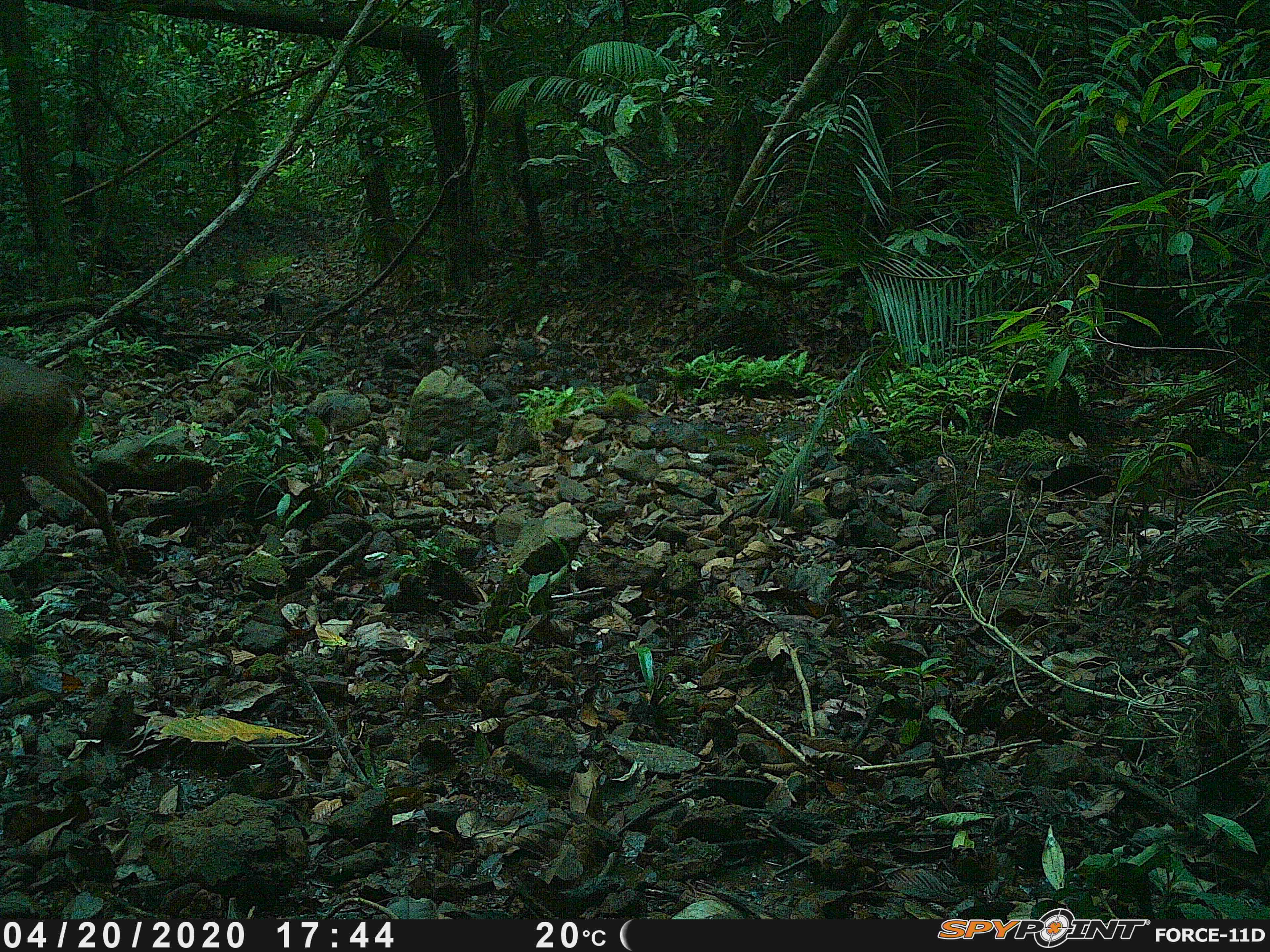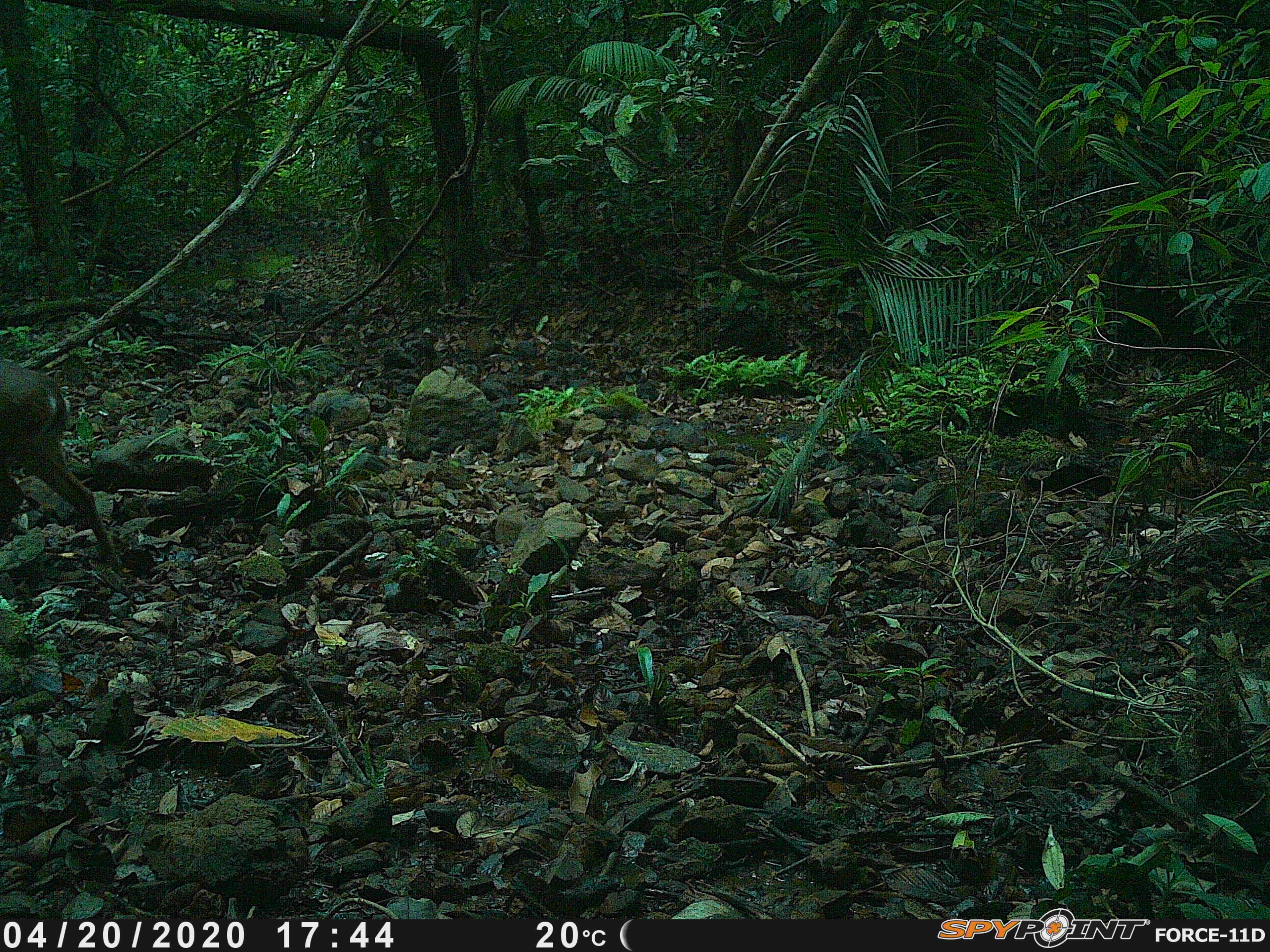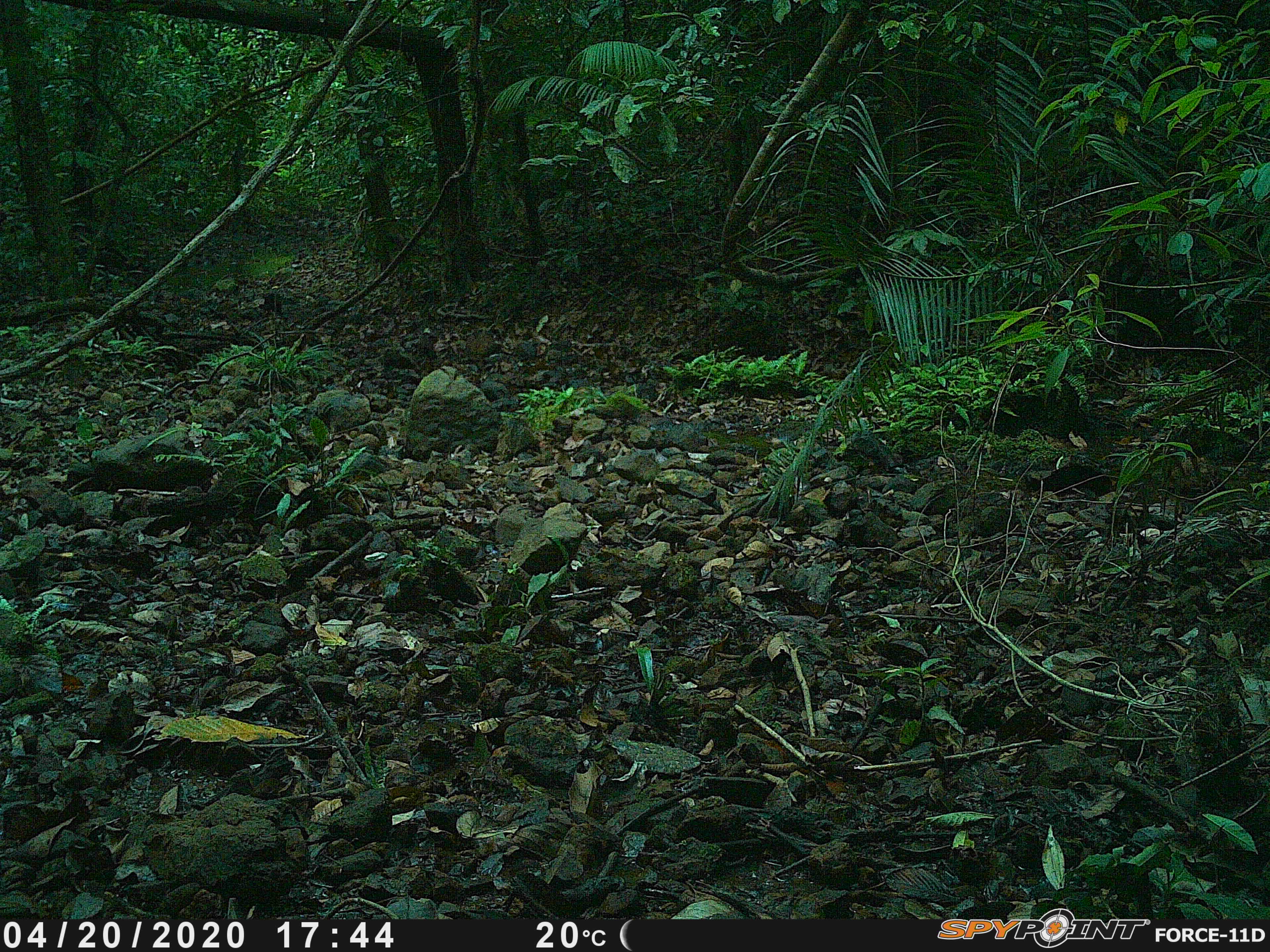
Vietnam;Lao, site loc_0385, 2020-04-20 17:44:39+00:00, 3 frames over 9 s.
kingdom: Animalia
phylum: Chordata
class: Mammalia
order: Artiodactyla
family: Cervidae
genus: Muntiacus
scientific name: Muntiacus vuquangensis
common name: large-antlered muntjac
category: large antlered muntjac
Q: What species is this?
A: Large antlered muntjac (large-antlered muntjac) (Muntiacus vuquangensis).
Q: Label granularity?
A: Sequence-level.